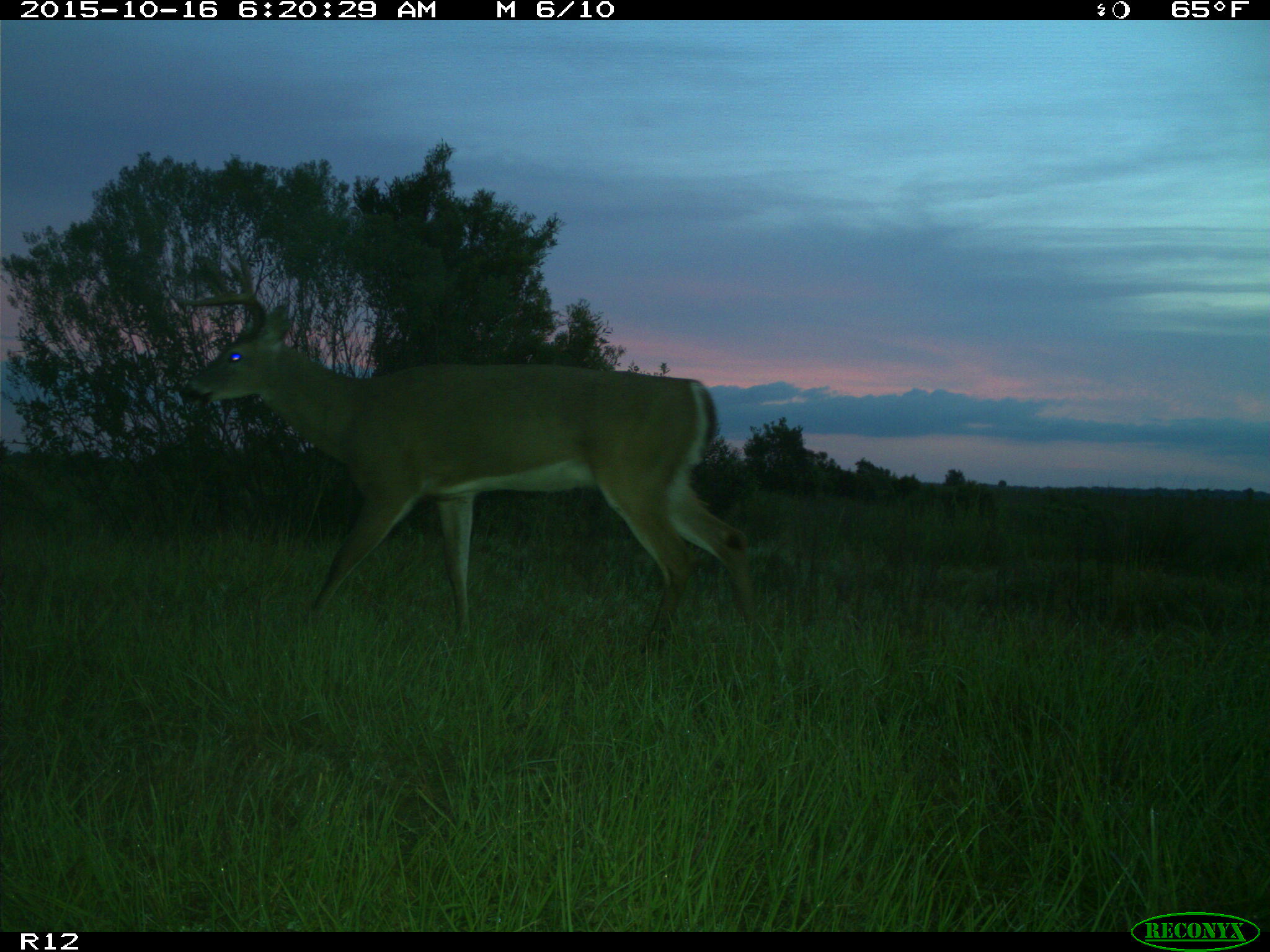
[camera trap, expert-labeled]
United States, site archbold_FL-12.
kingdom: Animalia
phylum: Chordata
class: Mammalia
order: Artiodactyla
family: Cervidae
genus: Odocoileus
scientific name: Odocoileus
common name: deer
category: unidentified deer